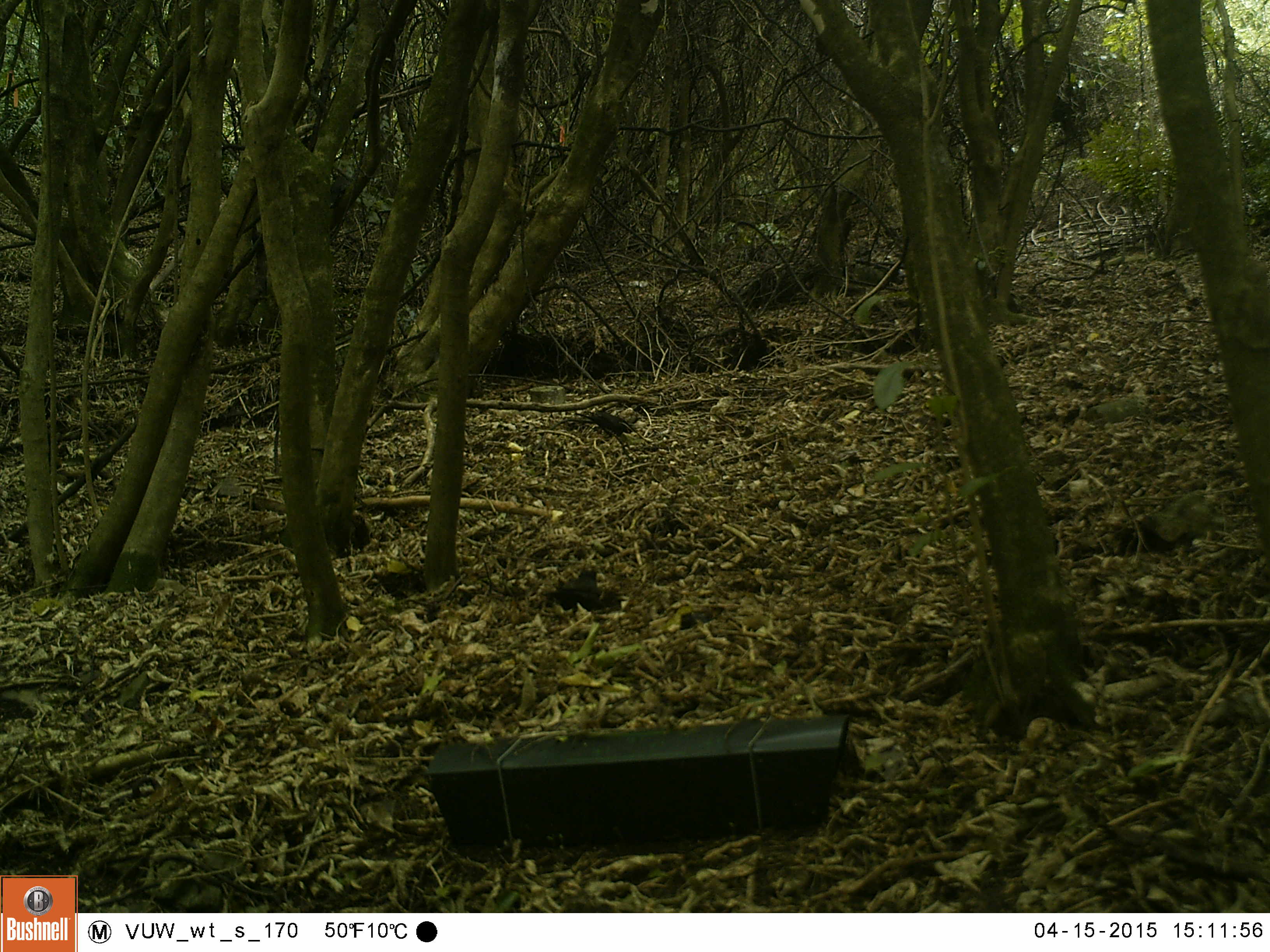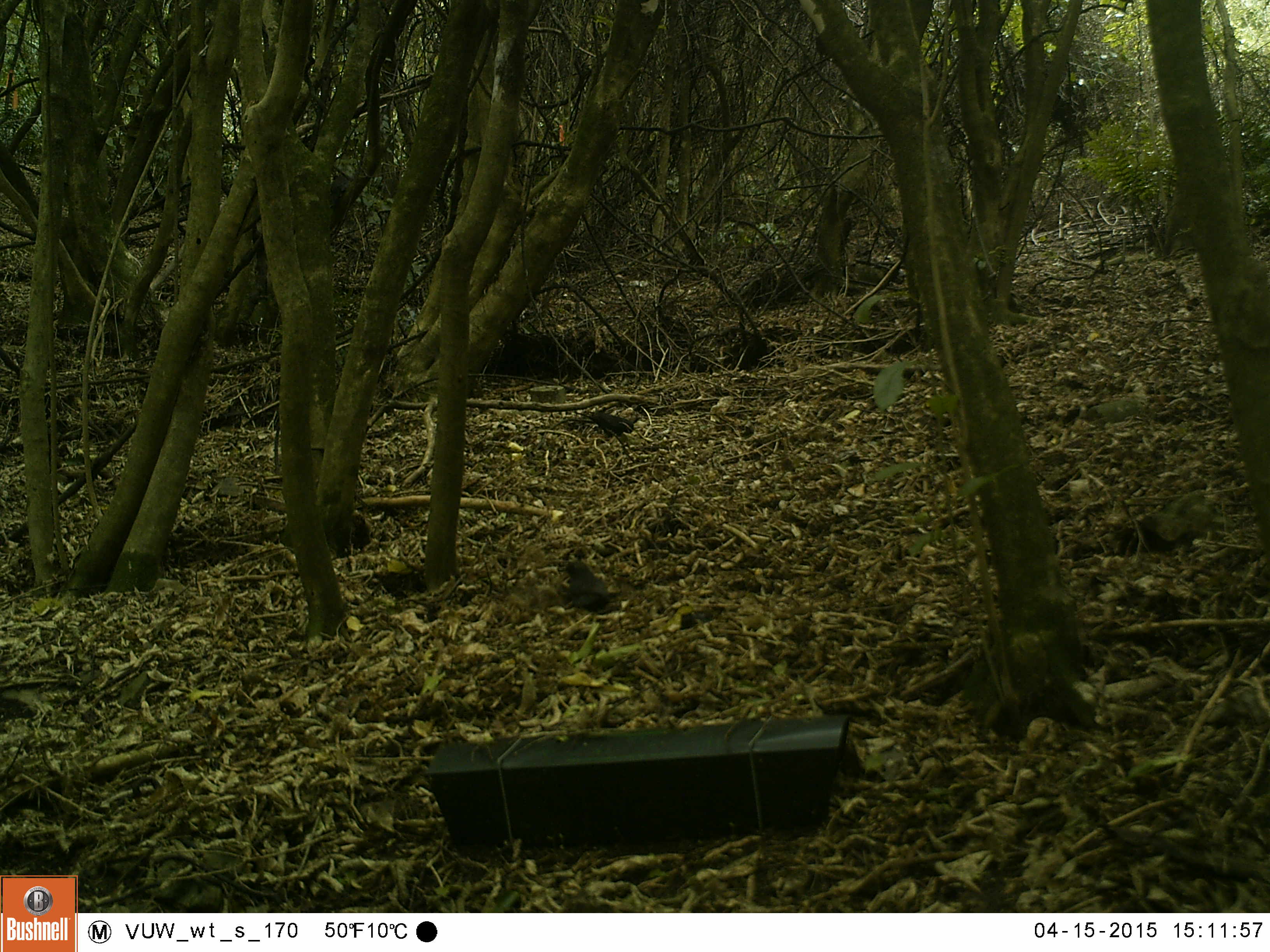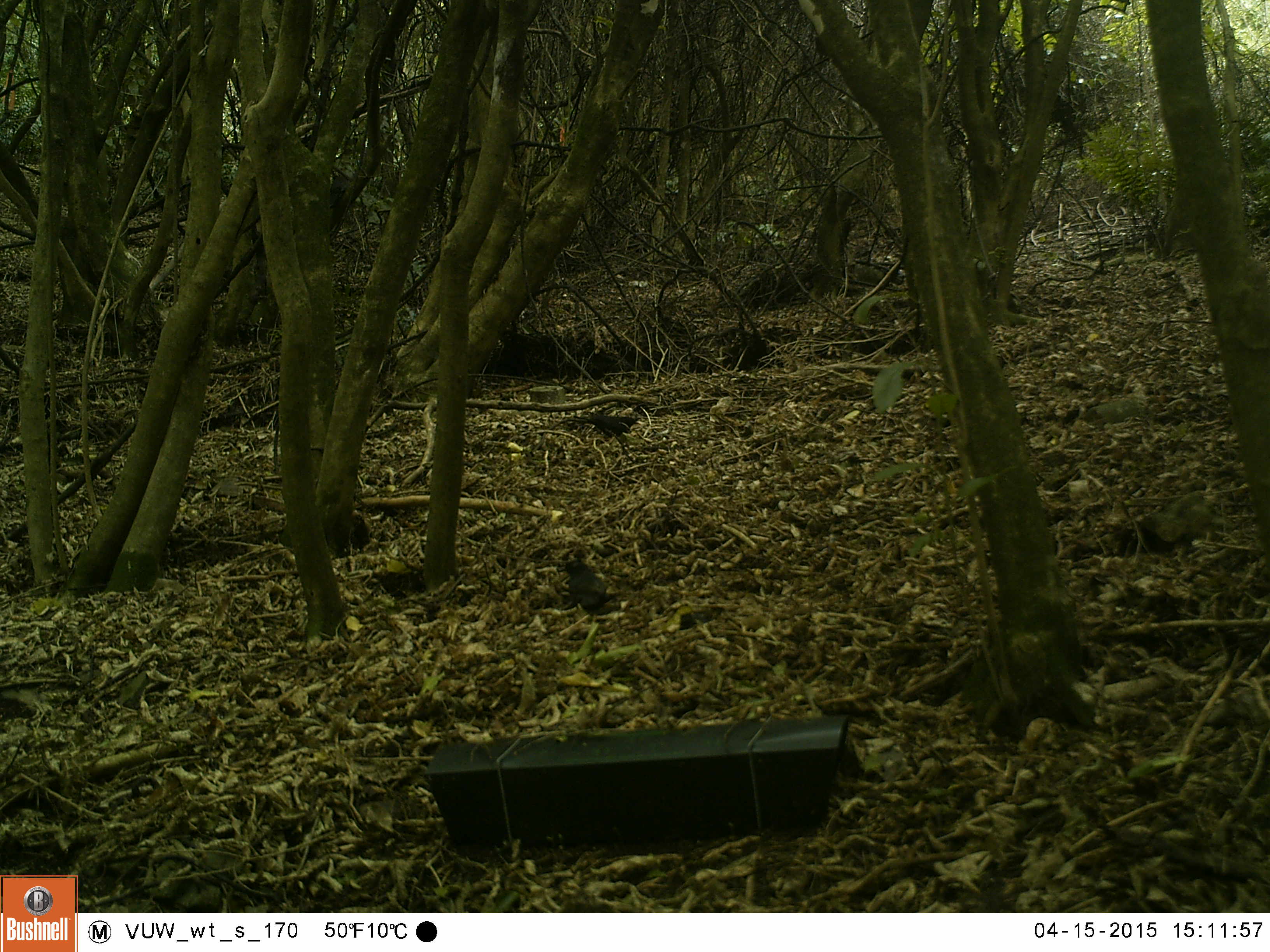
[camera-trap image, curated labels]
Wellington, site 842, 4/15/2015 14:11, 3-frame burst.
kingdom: Animalia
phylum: Chordata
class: Aves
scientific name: Aves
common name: bird